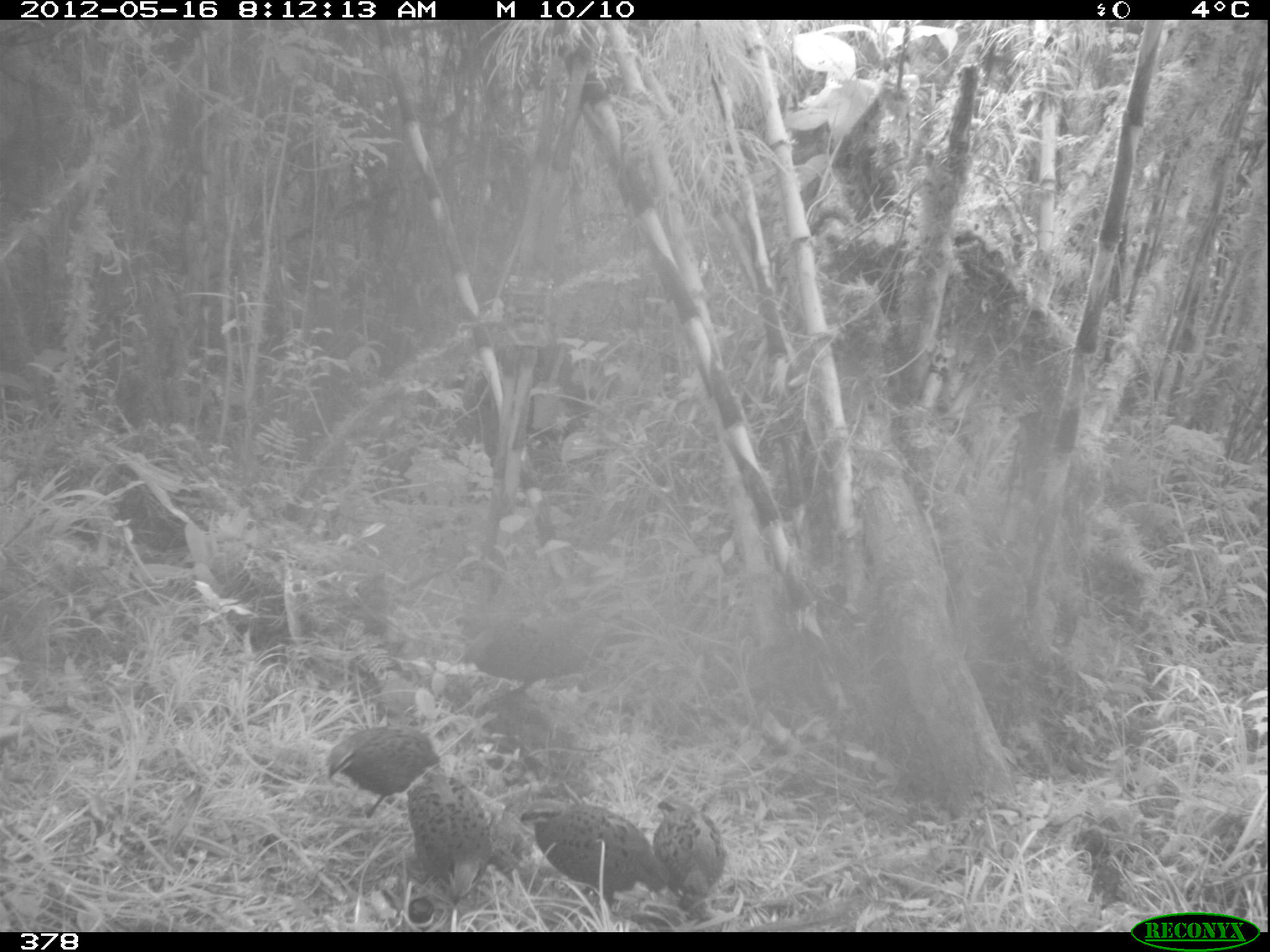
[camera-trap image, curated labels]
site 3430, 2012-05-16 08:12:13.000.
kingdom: Animalia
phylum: Chordata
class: Aves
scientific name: Aves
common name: bird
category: unknown bird